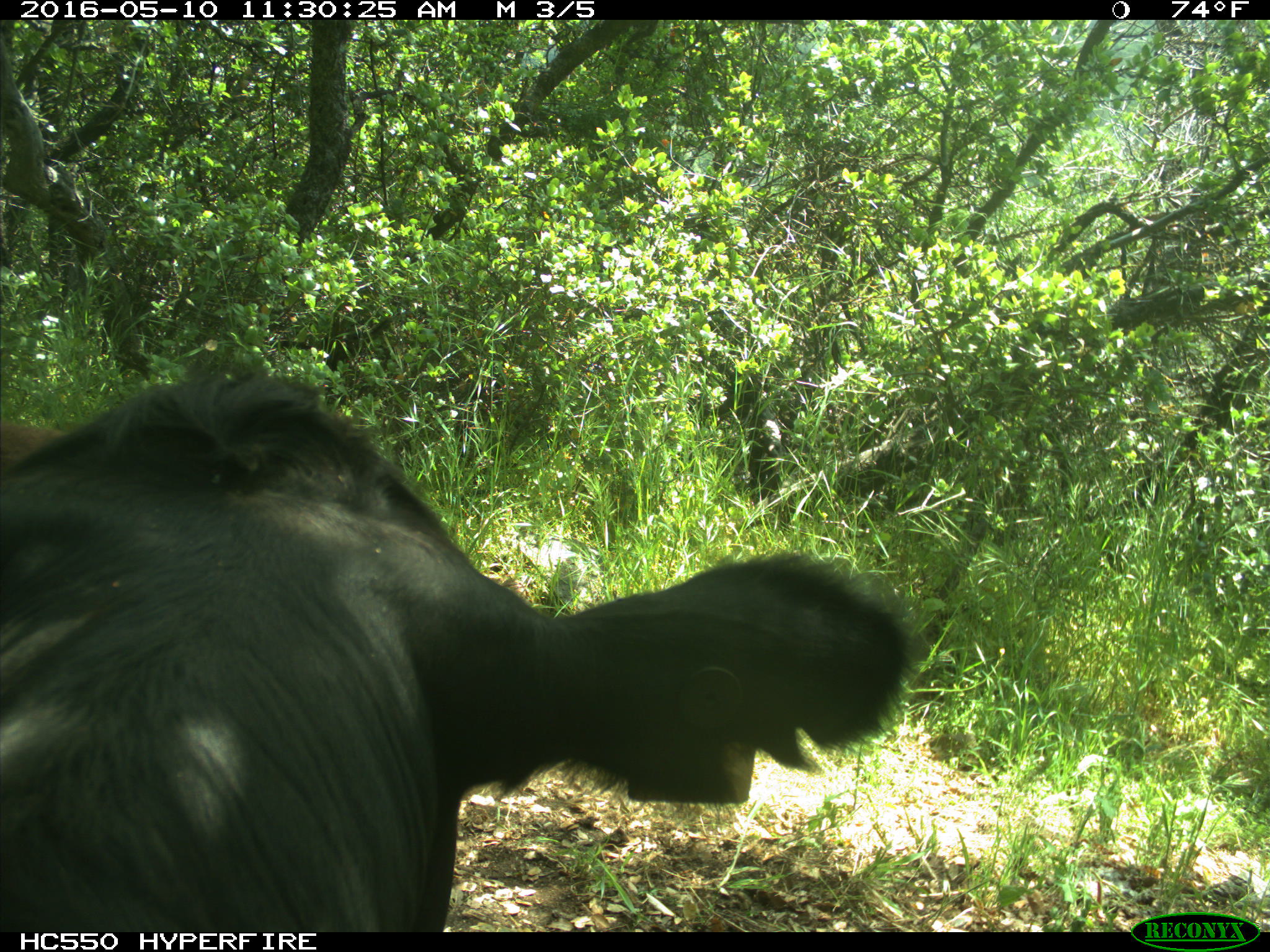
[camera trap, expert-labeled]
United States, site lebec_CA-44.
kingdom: Animalia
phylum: Chordata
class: Mammalia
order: Artiodactyla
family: Bovidae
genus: Bos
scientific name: Bos taurus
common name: domestic cow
Bos taurus (domestic cow).